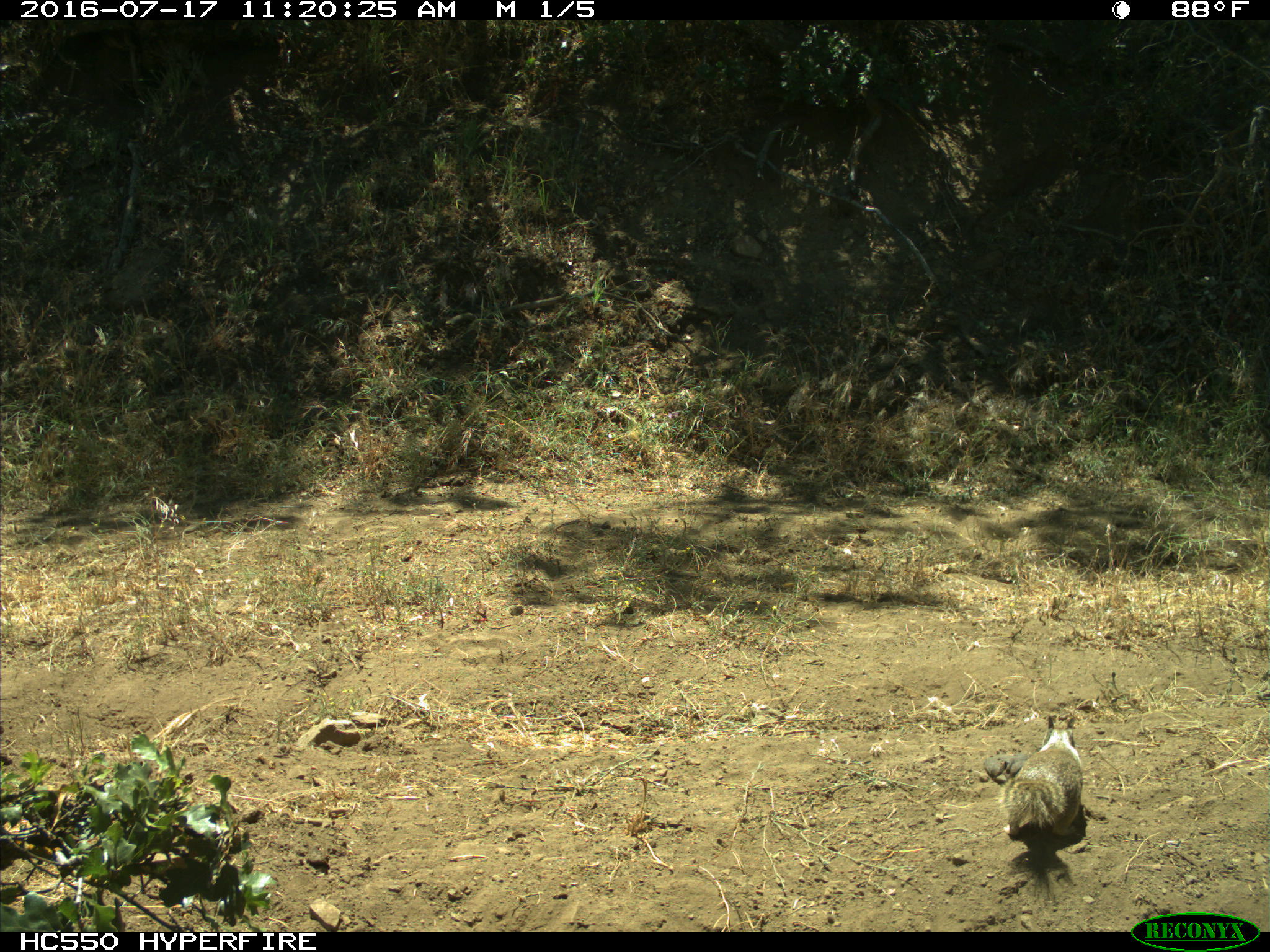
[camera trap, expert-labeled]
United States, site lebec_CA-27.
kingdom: Animalia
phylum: Chordata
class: Mammalia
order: Rodentia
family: Sciuridae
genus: Otospermophilus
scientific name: Otospermophilus beecheyi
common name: california ground squirrel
Otospermophilus beecheyi (california ground squirrel).